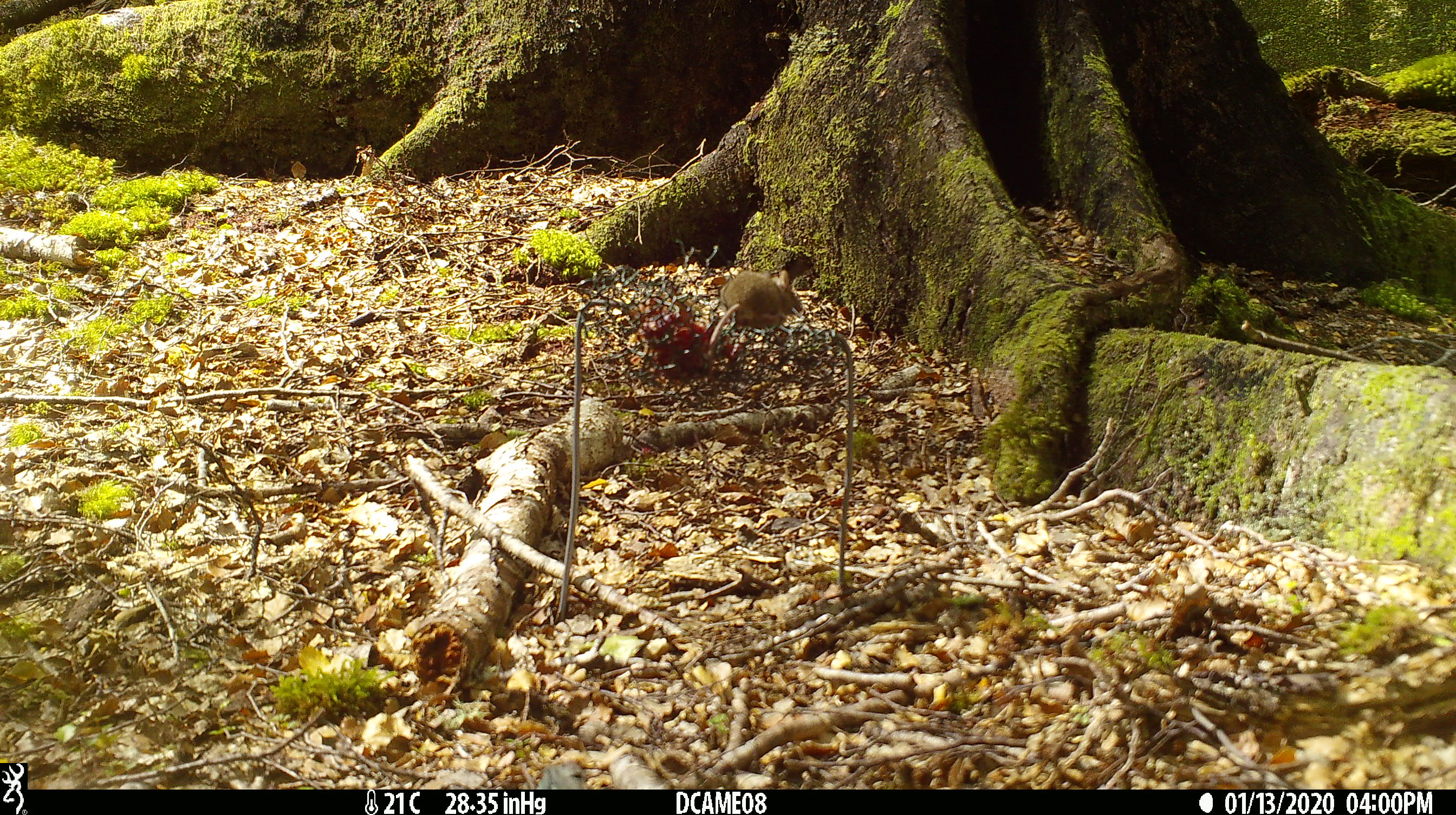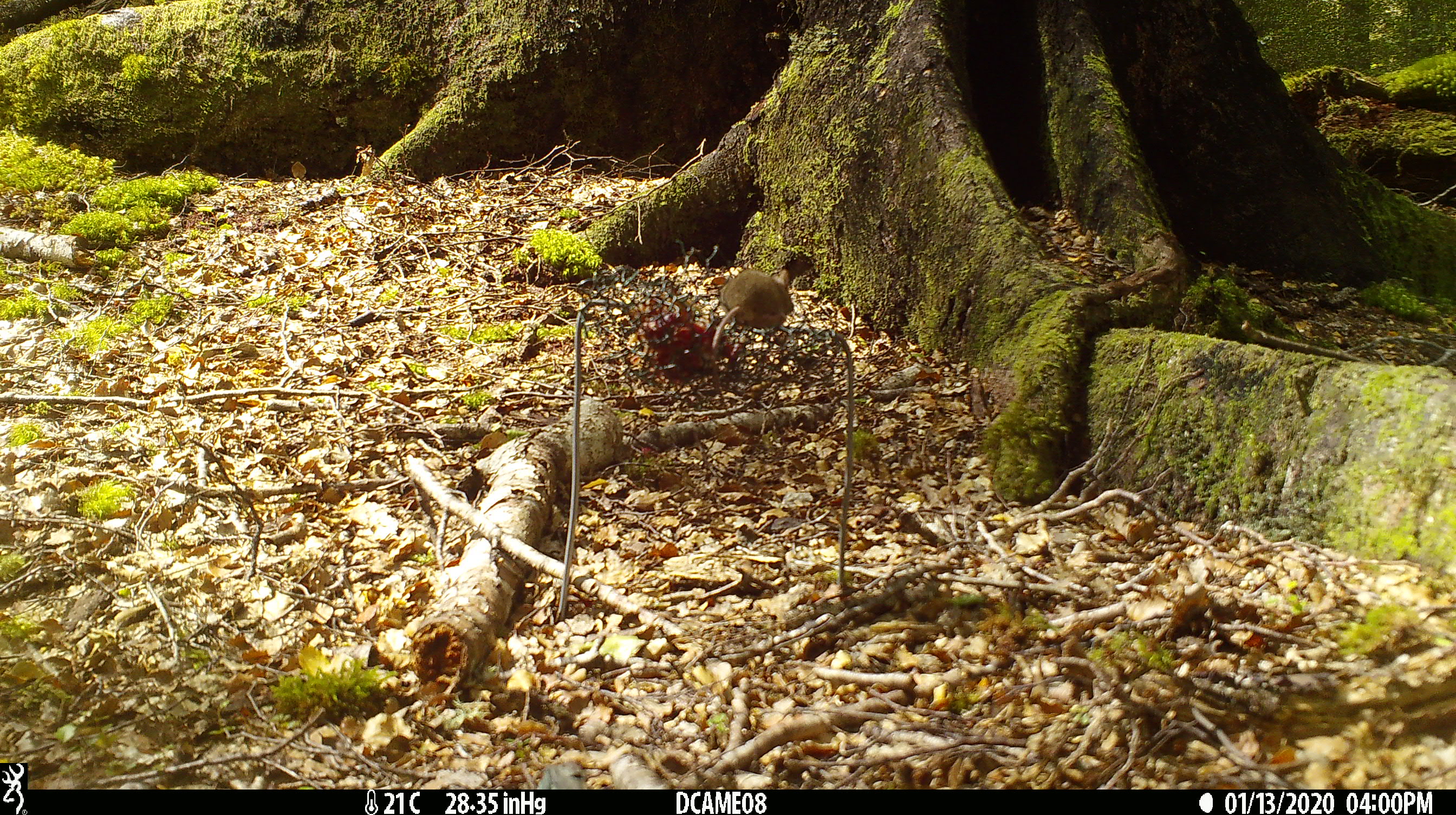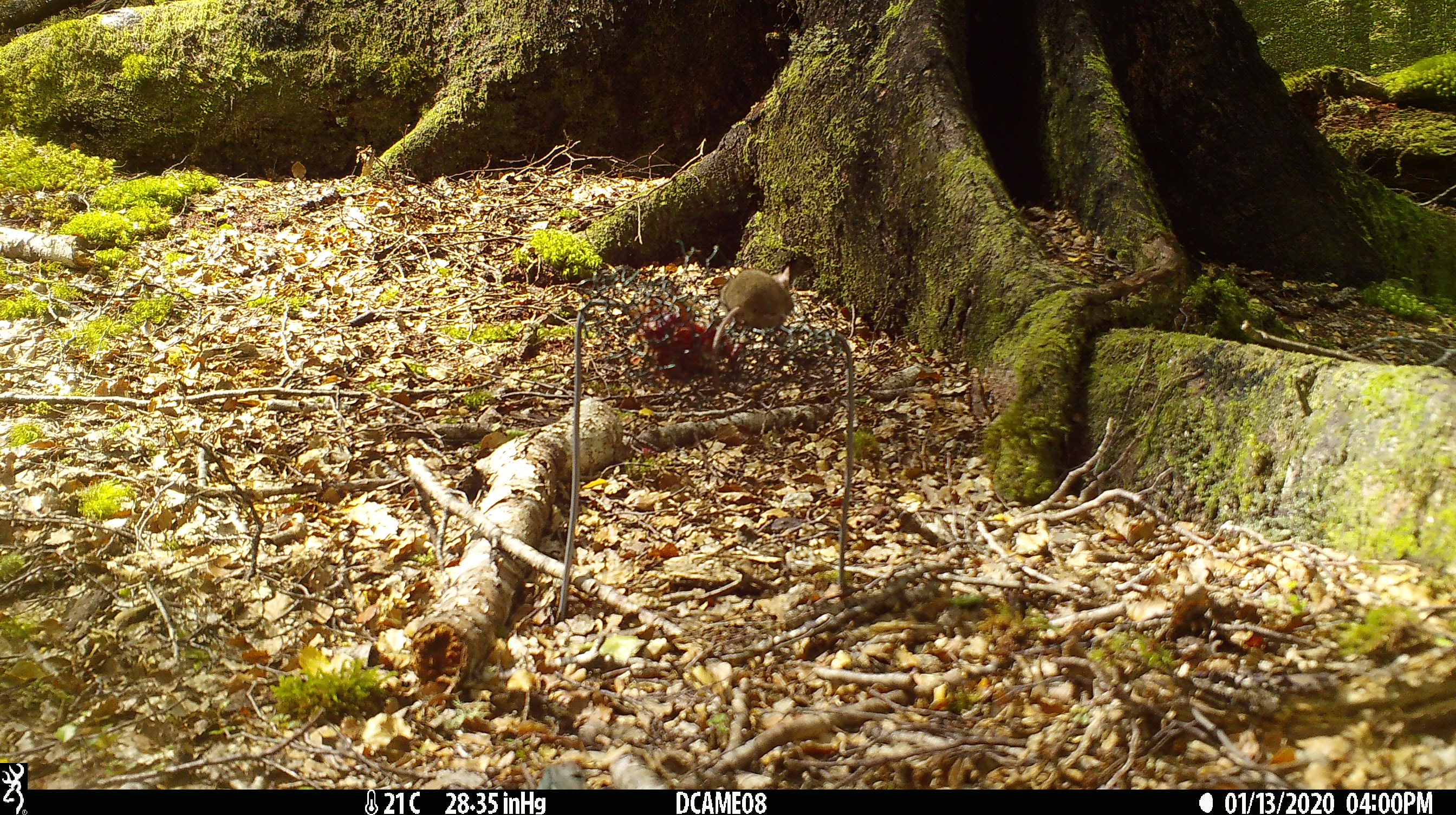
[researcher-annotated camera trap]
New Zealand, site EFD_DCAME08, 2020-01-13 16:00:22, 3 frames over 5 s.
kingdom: Animalia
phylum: Chordata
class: Mammalia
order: Rodentia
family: Muridae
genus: Mus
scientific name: Mus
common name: mouse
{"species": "mouse (Mus)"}